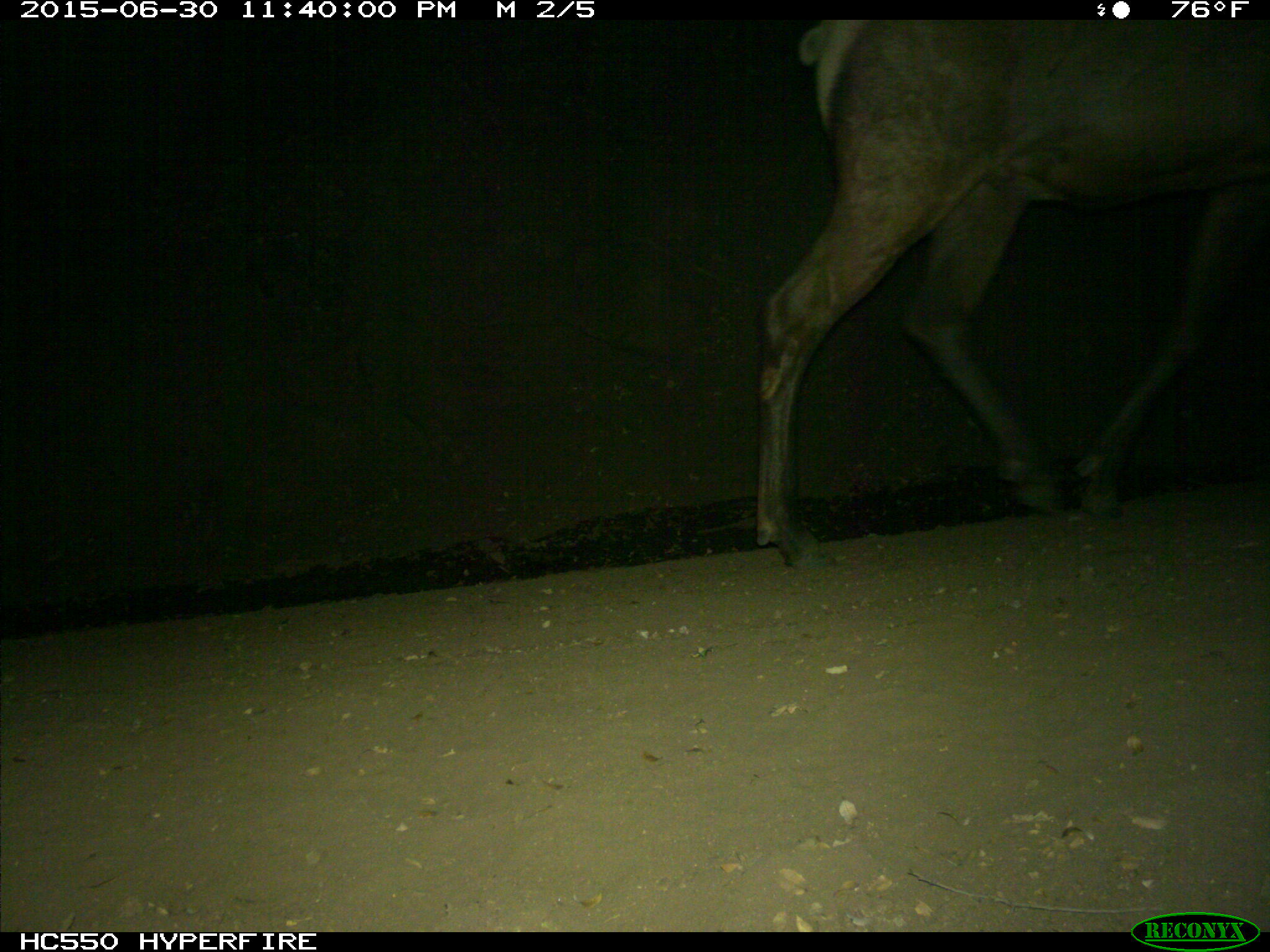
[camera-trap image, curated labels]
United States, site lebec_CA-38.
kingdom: Animalia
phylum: Chordata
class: Mammalia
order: Artiodactyla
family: Cervidae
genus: Cervus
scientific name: Cervus canadensis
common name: elk